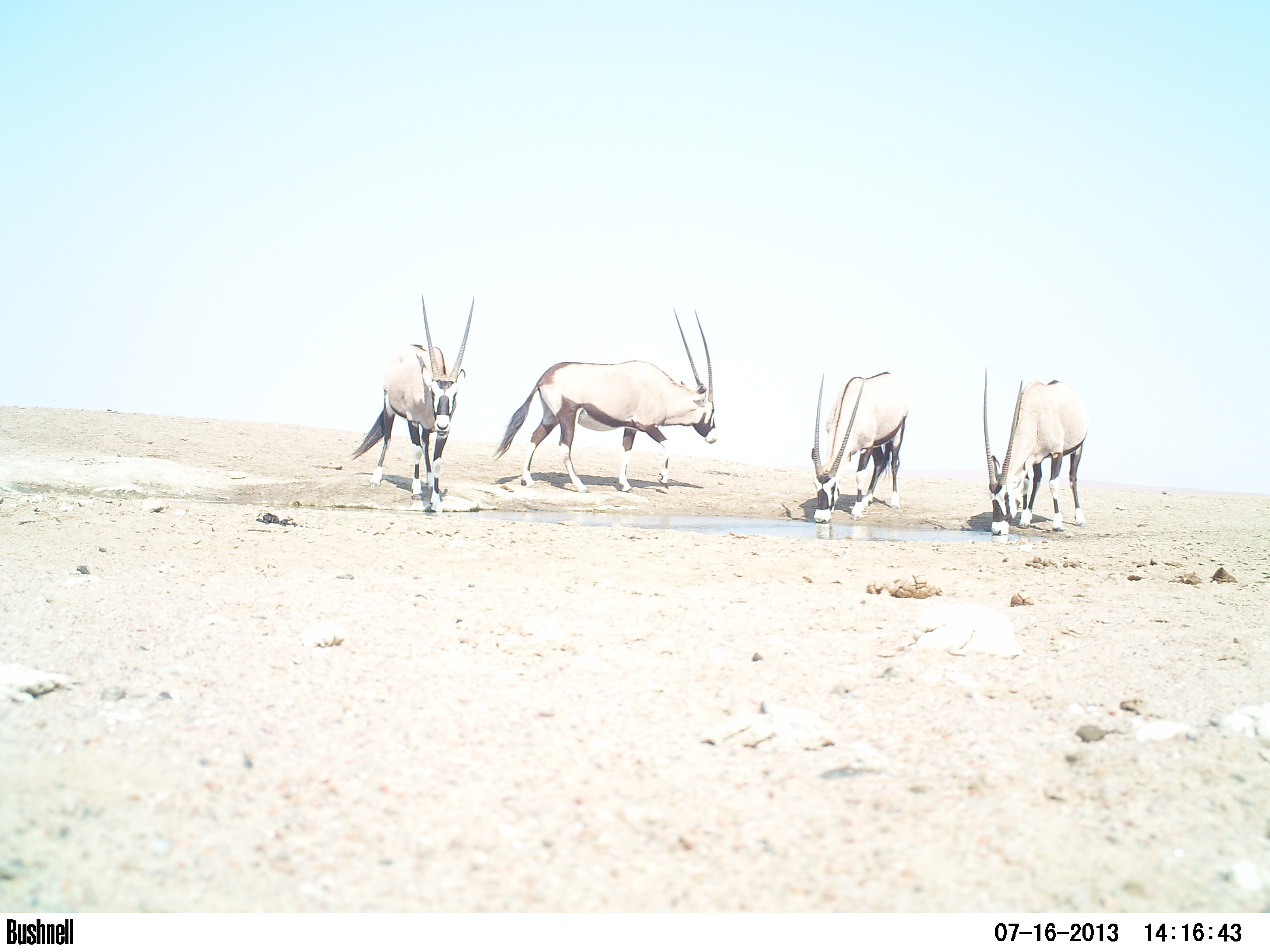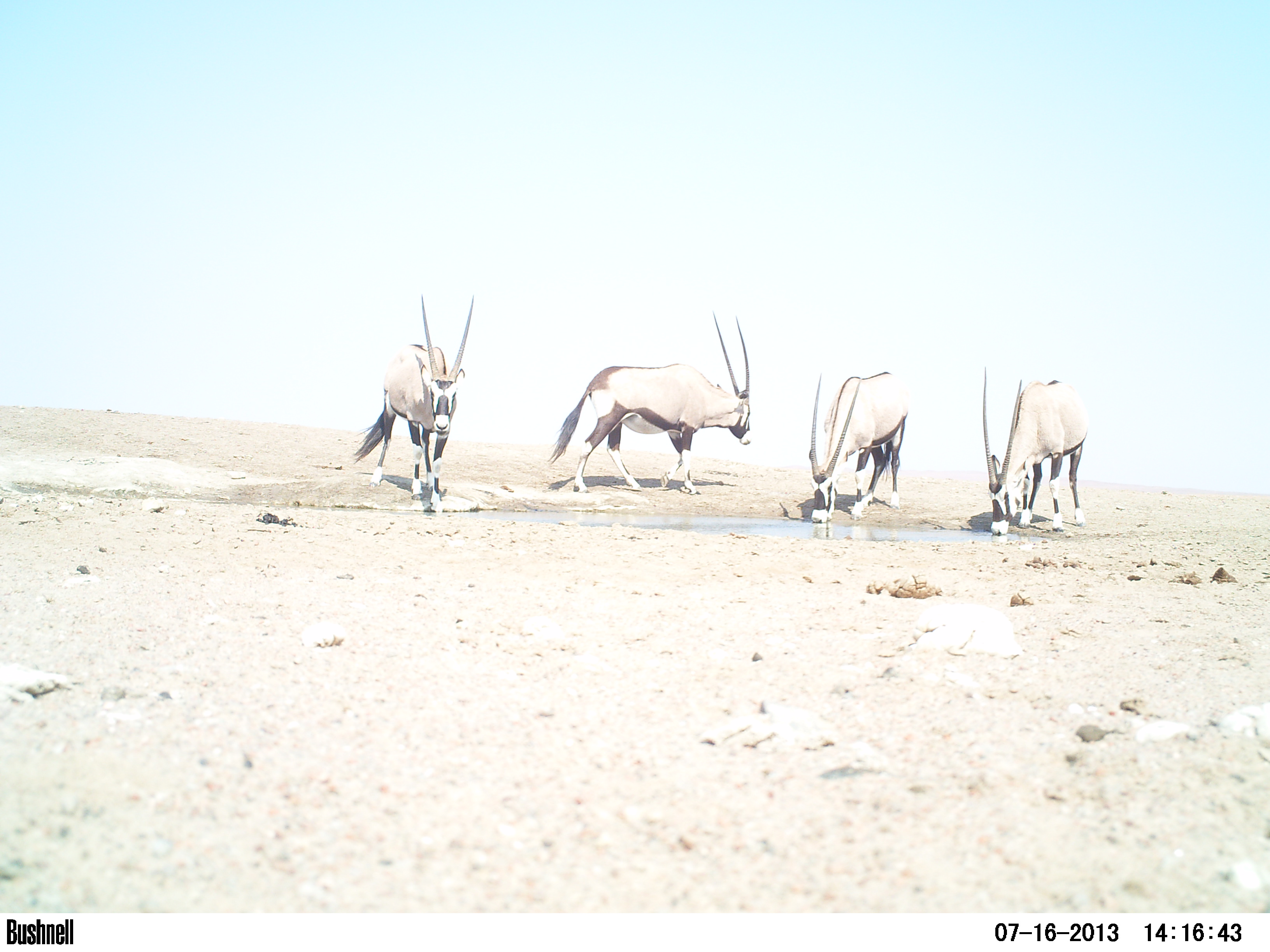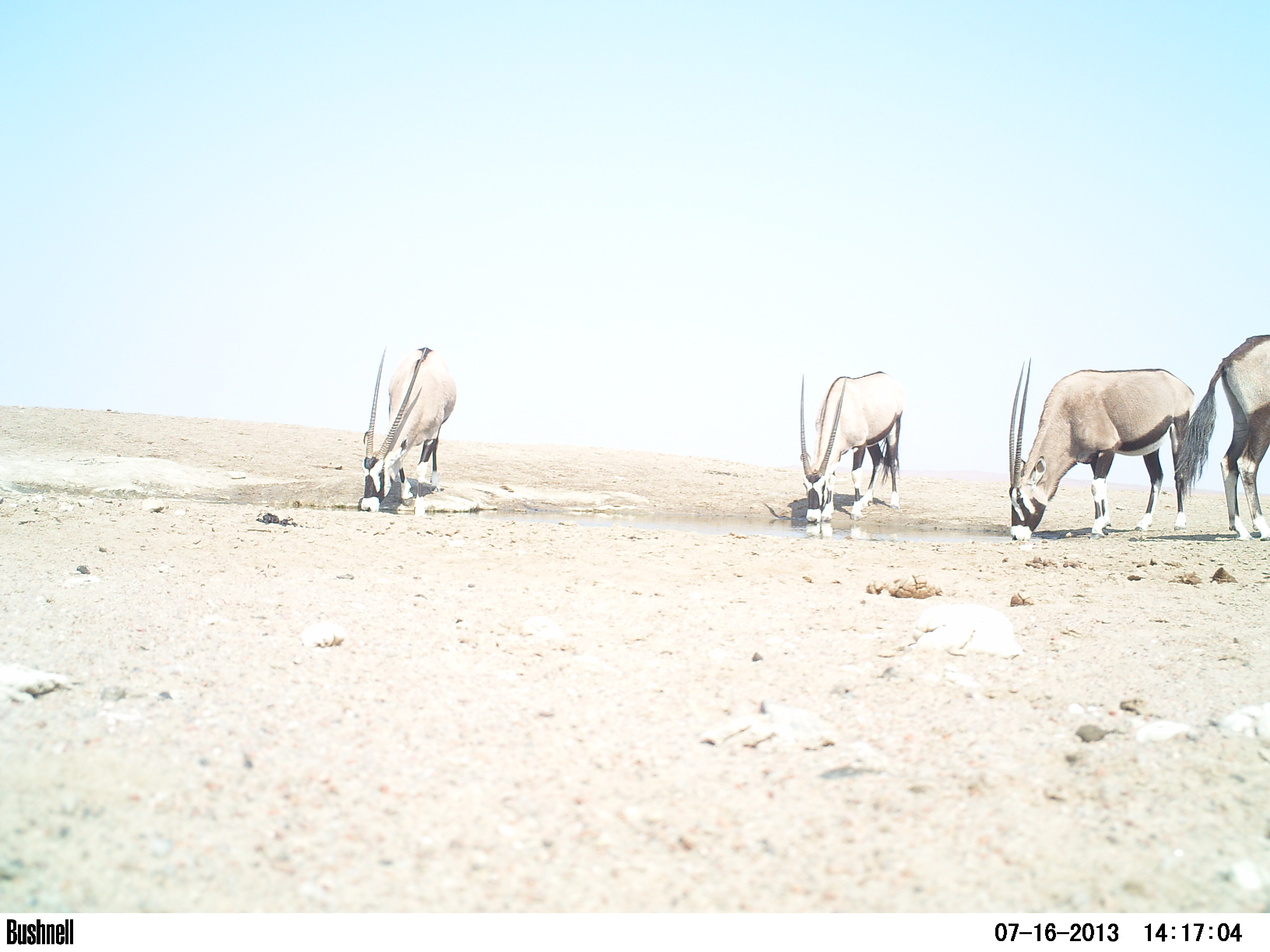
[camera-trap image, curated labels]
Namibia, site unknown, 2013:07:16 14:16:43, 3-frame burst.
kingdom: Animalia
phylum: Chordata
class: Mammalia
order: Artiodactyla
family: Bovidae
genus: Oryx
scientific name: Oryx gazella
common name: gemsbok